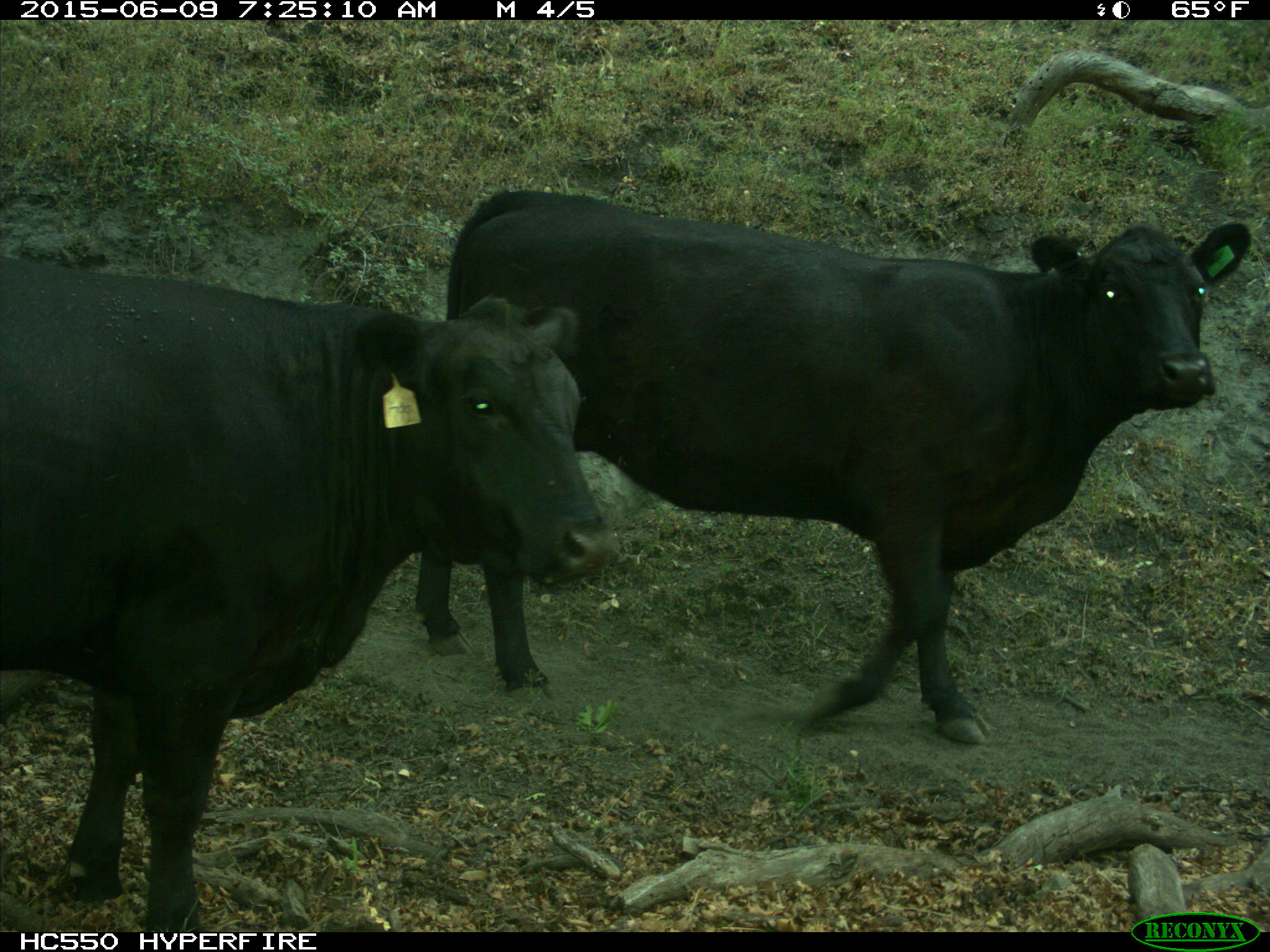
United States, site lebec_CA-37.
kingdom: Animalia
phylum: Chordata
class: Mammalia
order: Artiodactyla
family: Bovidae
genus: Bos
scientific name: Bos taurus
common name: domestic cow